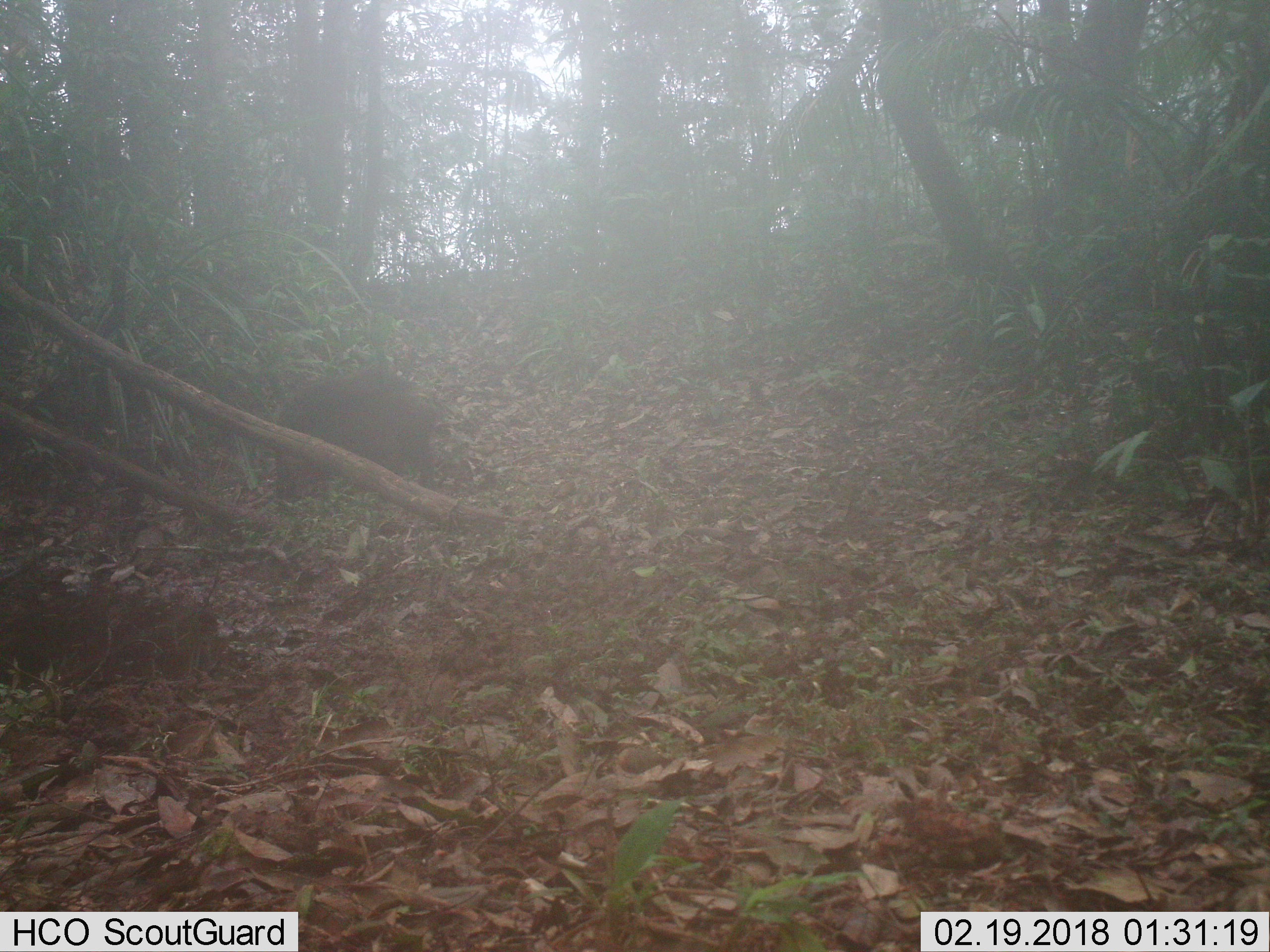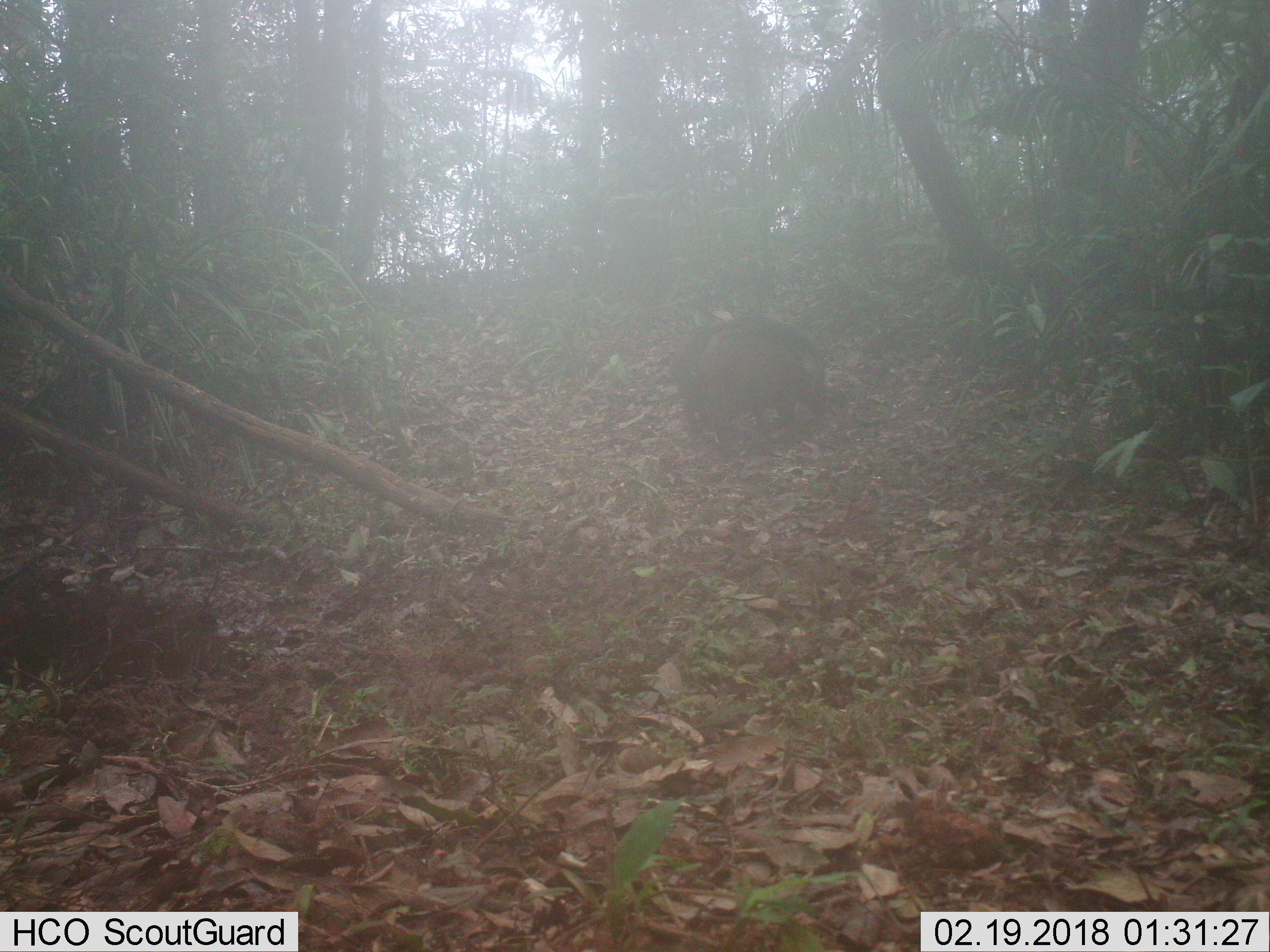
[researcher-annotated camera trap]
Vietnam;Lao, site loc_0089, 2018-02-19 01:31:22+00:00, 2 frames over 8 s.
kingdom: Animalia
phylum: Chordata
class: Mammalia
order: Artiodactyla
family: Suidae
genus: Sus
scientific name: Sus scrofa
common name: eurasian wild pig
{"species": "eurasian wild pig (Sus scrofa)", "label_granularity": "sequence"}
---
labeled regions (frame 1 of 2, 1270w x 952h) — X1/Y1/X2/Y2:
eurasian wild pig: 273/369/439/502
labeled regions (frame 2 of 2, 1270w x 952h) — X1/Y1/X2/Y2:
eurasian wild pig: 671/315/797/439; 696/326/828/439